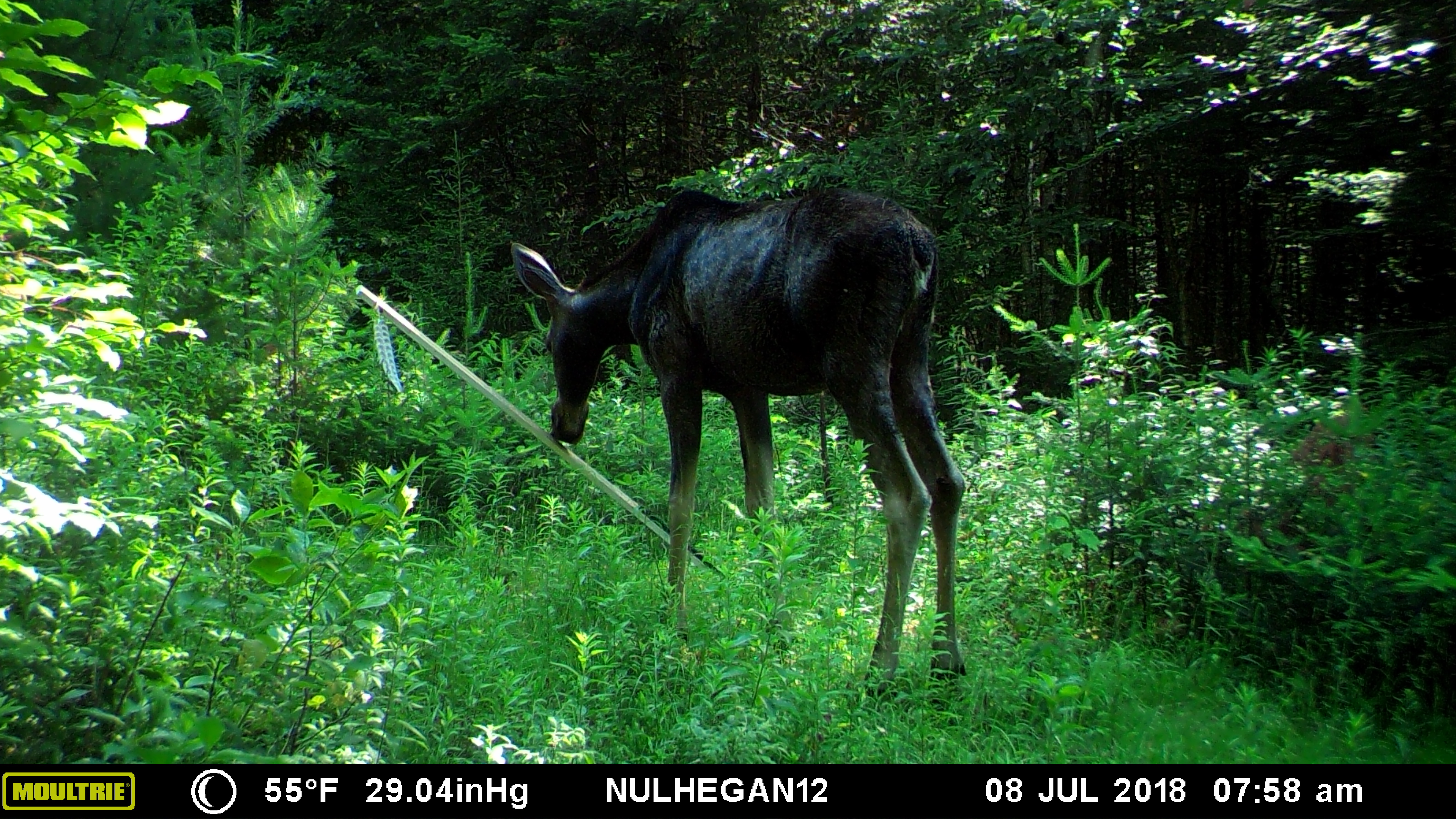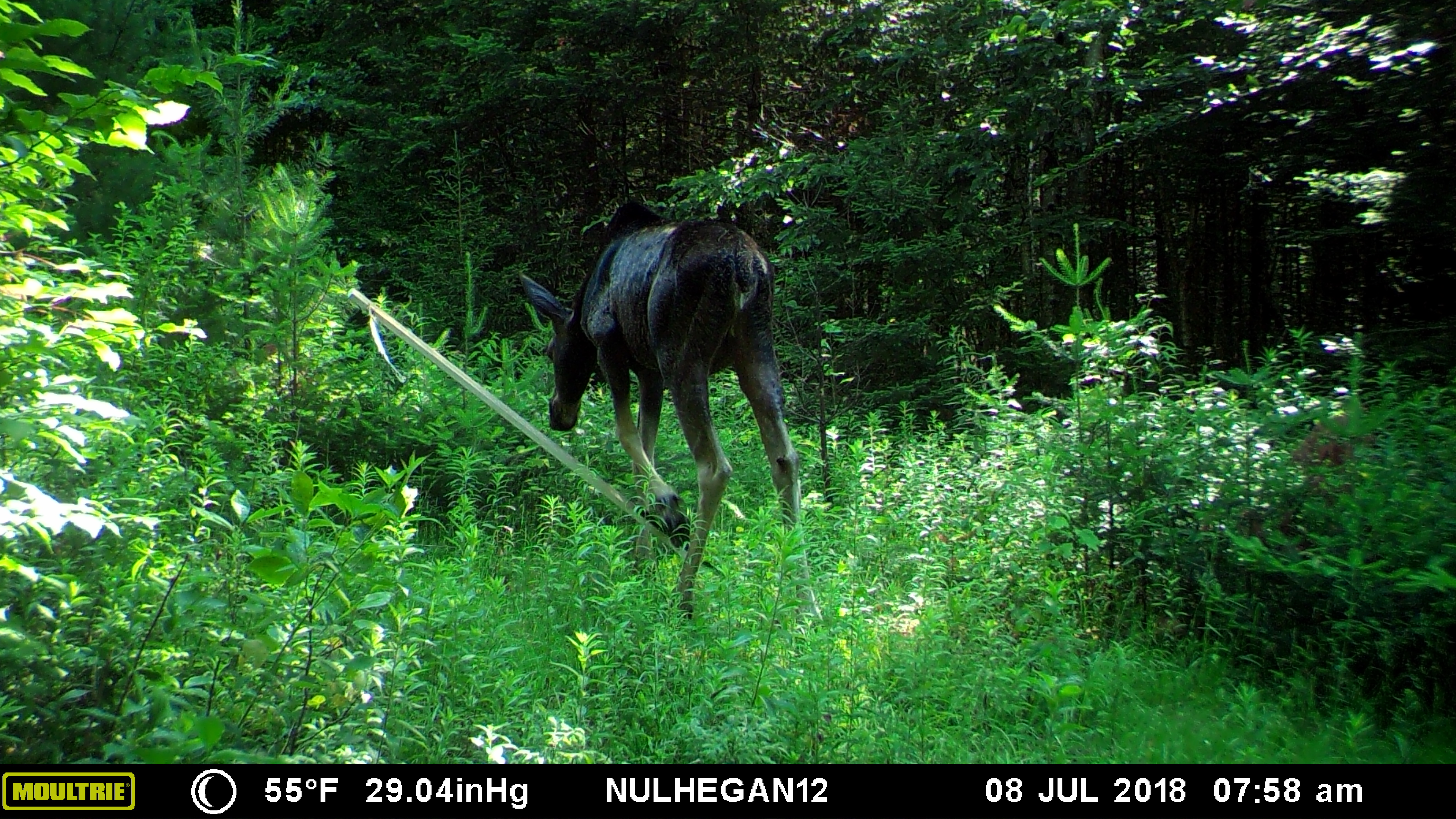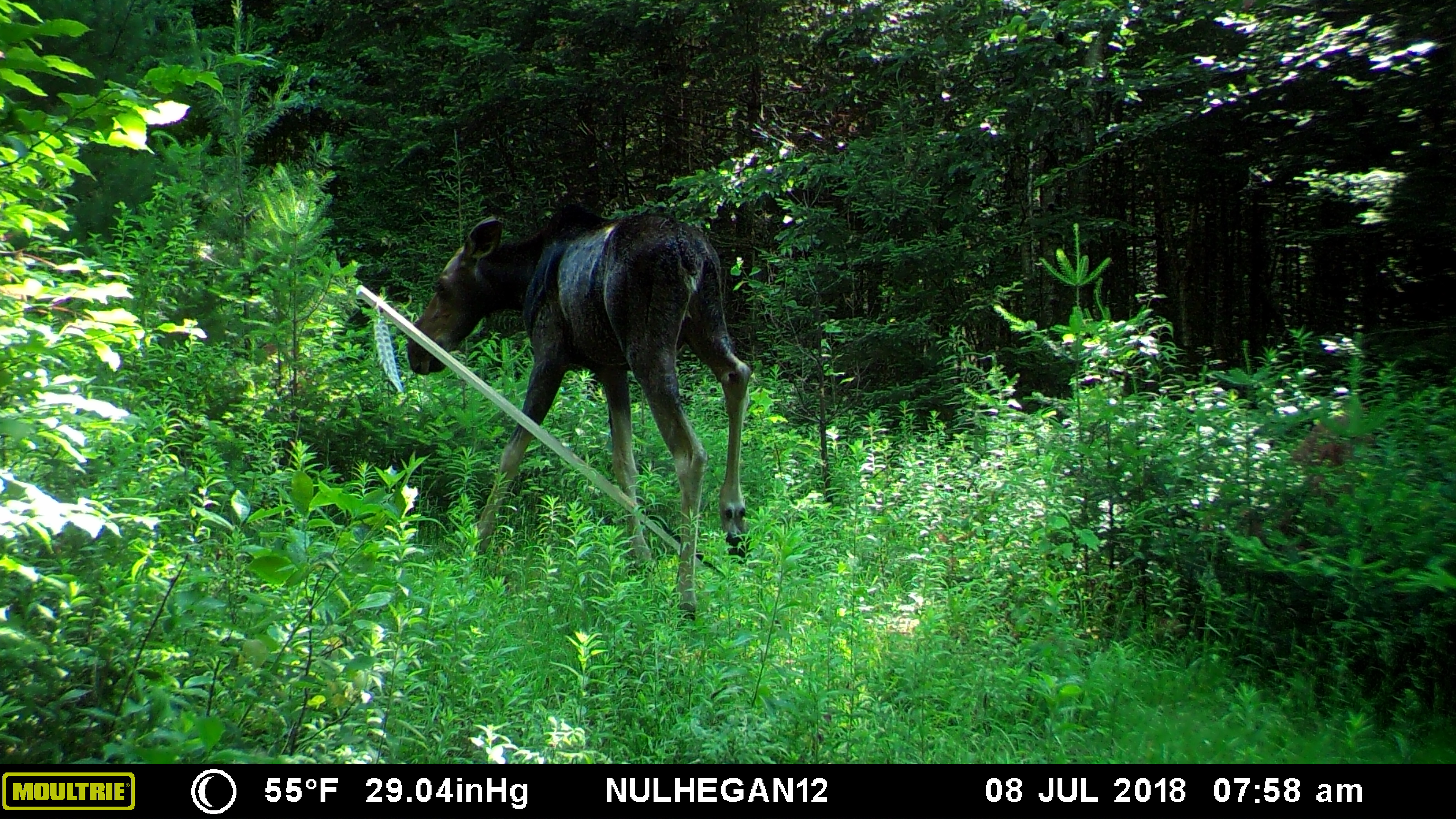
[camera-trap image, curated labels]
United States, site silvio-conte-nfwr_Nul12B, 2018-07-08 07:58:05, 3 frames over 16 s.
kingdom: Animalia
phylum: Chordata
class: Mammalia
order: Artiodactyla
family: Cervidae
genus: Alces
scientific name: Alces alces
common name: moose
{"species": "moose (Alces alces)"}